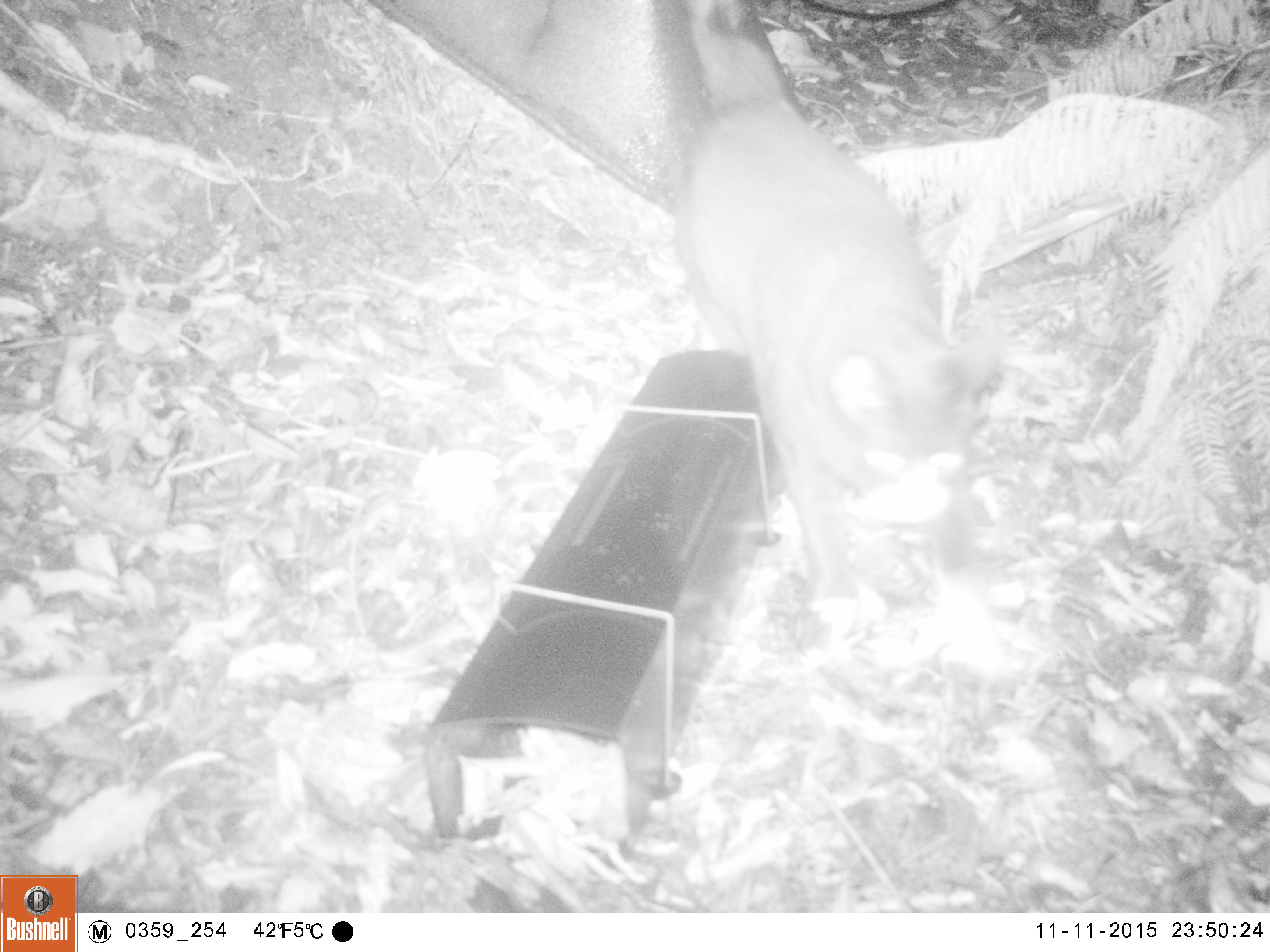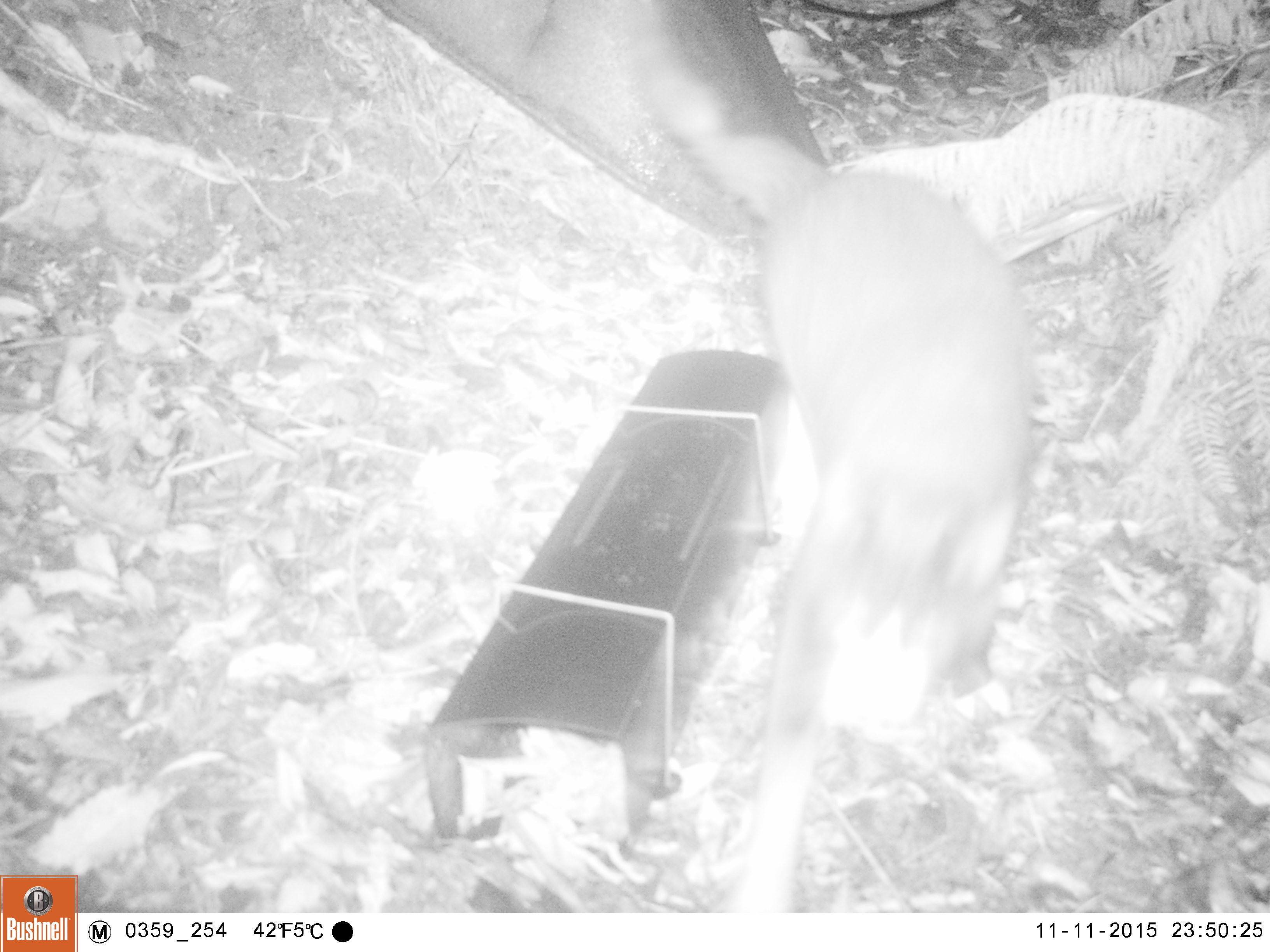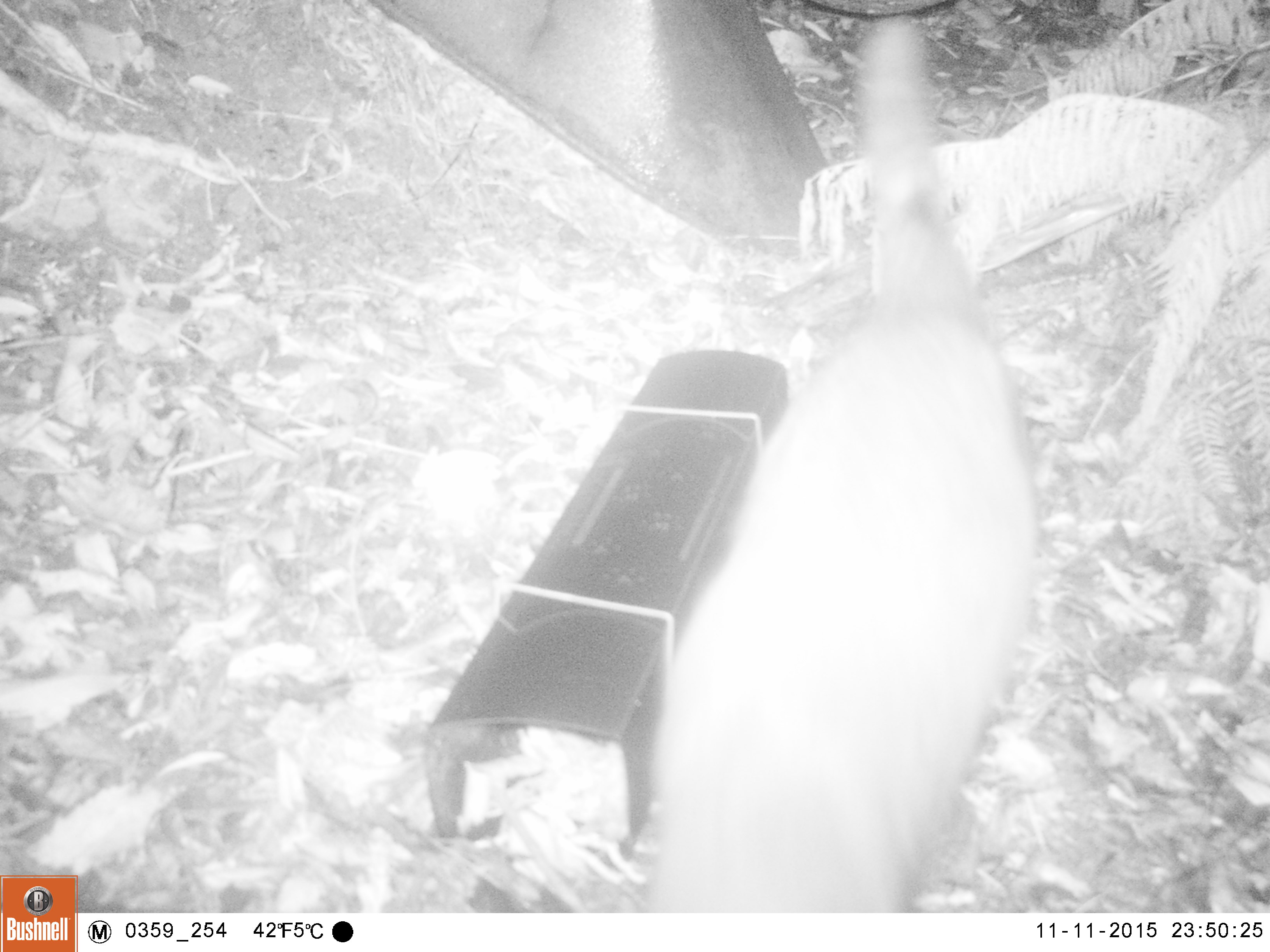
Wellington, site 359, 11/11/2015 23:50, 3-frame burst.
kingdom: Animalia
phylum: Chordata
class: Mammalia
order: Carnivora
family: Felidae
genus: Felis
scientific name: Felis catus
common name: cat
Cat (Felis catus).